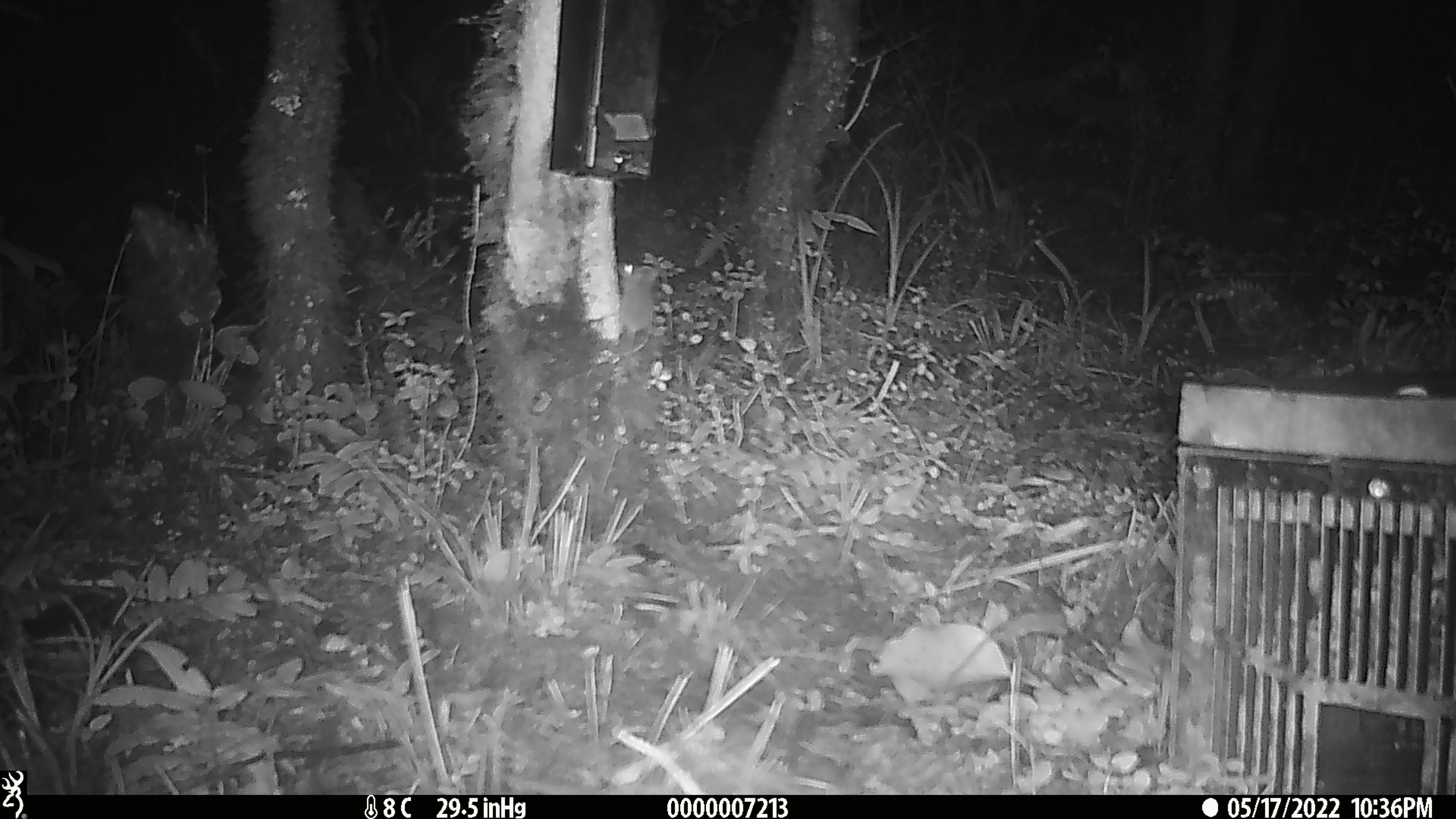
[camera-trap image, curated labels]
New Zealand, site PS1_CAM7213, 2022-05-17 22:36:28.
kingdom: Animalia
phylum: Chordata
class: Mammalia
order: Rodentia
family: Muridae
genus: Mus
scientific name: Mus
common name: mouse